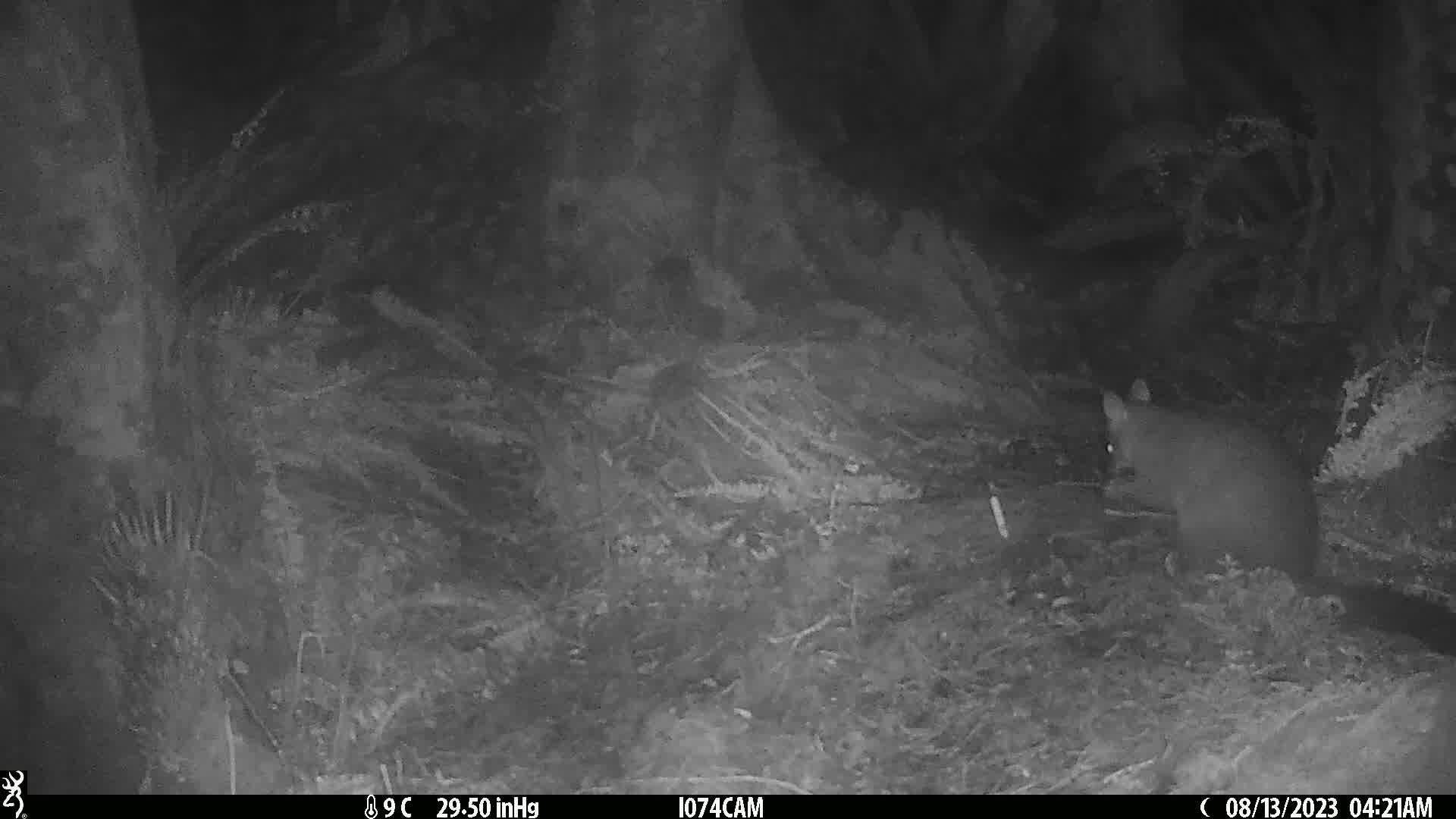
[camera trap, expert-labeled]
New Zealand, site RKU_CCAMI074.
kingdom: Animalia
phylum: Chordata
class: Mammalia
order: Diprotodontia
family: Phalangeridae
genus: Trichosurus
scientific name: Trichosurus vulpecula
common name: common brushtail possum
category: possum